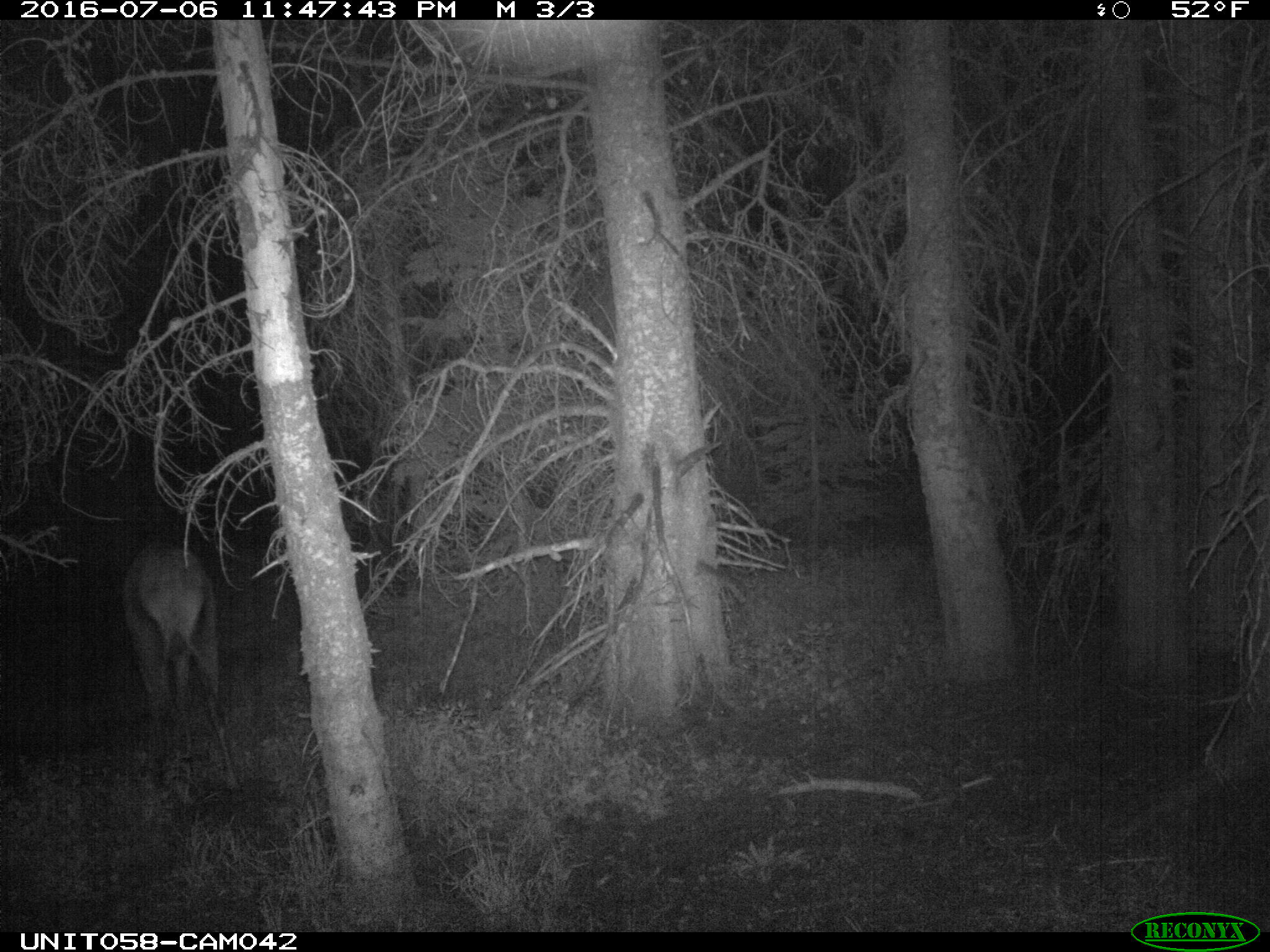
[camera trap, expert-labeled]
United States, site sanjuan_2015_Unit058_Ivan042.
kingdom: Animalia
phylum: Chordata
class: Mammalia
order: Artiodactyla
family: Cervidae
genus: Cervus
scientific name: Cervus elaphus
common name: red deer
Cervus elaphus (red deer).